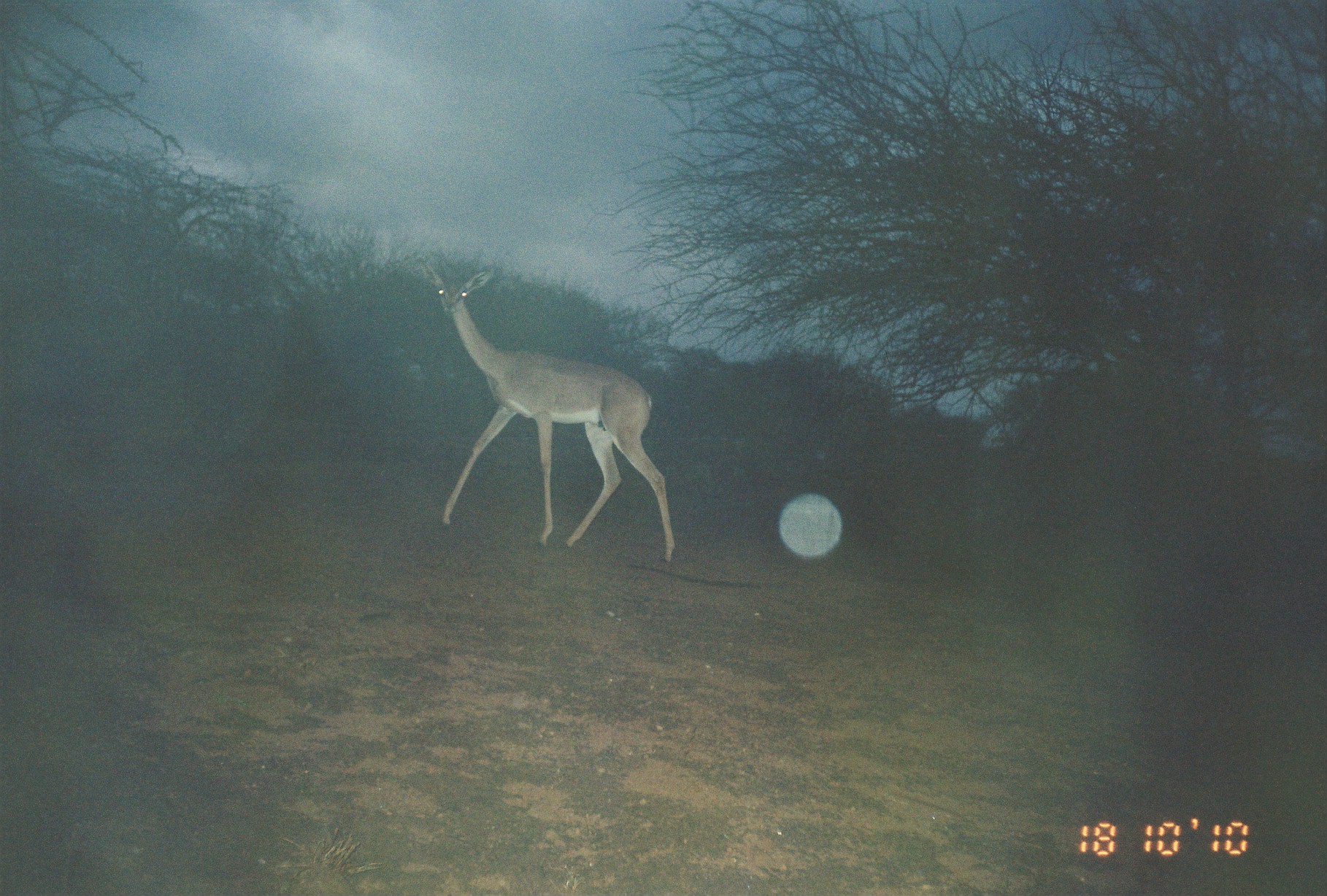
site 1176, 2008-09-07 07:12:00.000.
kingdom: Animalia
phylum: Chordata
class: Mammalia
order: Artiodactyla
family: Bovidae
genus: Litocranius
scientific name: Litocranius walleri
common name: gerenuk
Litocranius walleri (gerenuk), count 1.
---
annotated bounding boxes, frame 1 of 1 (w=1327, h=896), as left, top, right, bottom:
litocranius walleri: 415, 257, 677, 564